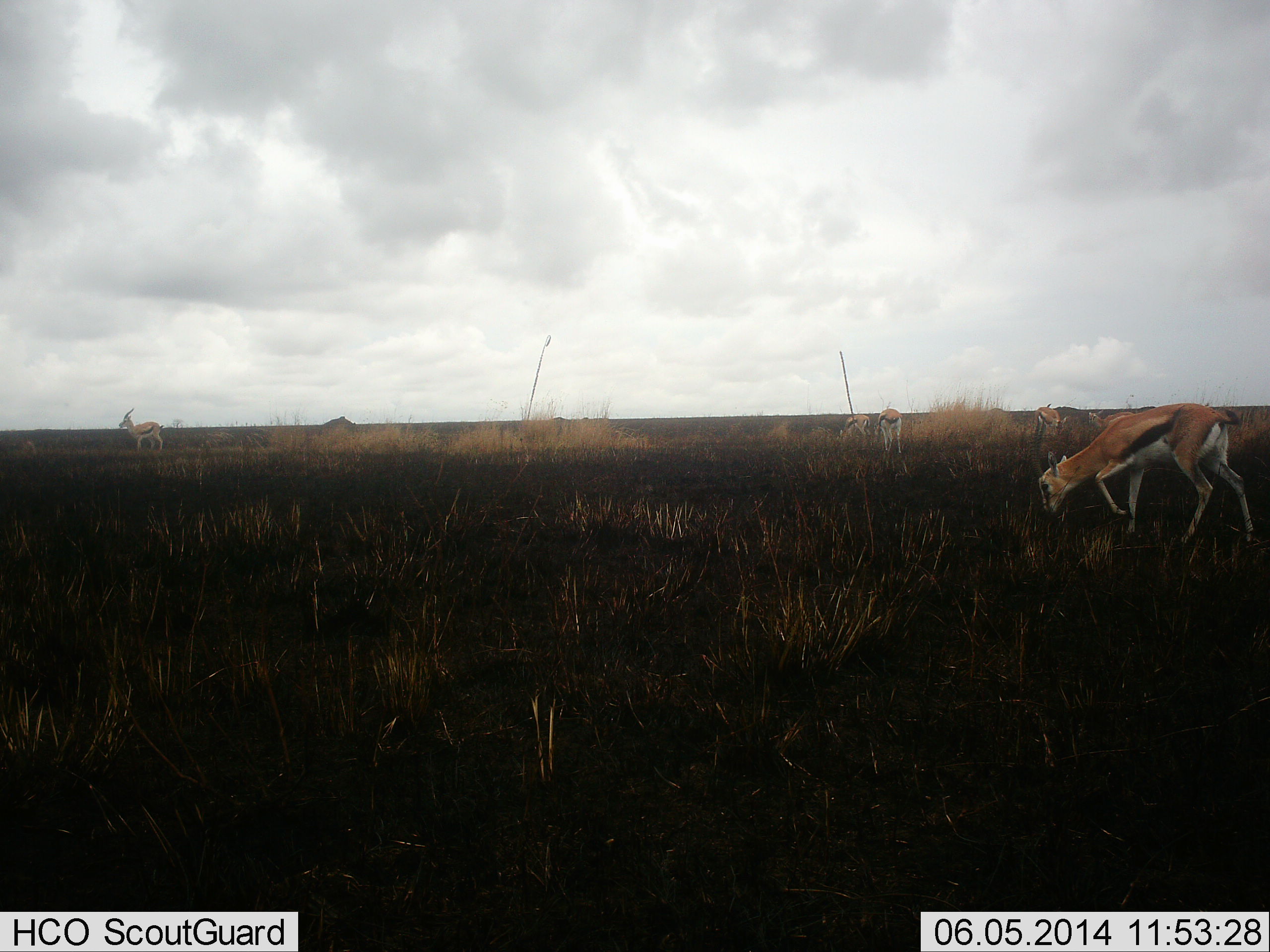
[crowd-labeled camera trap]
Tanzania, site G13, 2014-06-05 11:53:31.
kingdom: Animalia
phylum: Chordata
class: Mammalia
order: Artiodactyla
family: Bovidae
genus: Eudorcas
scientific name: Eudorcas thomsonii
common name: thomson's gazelle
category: gazellethomsons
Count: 5.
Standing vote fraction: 46%.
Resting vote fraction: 0%.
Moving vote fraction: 15%.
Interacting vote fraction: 0%.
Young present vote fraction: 0%.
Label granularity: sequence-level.